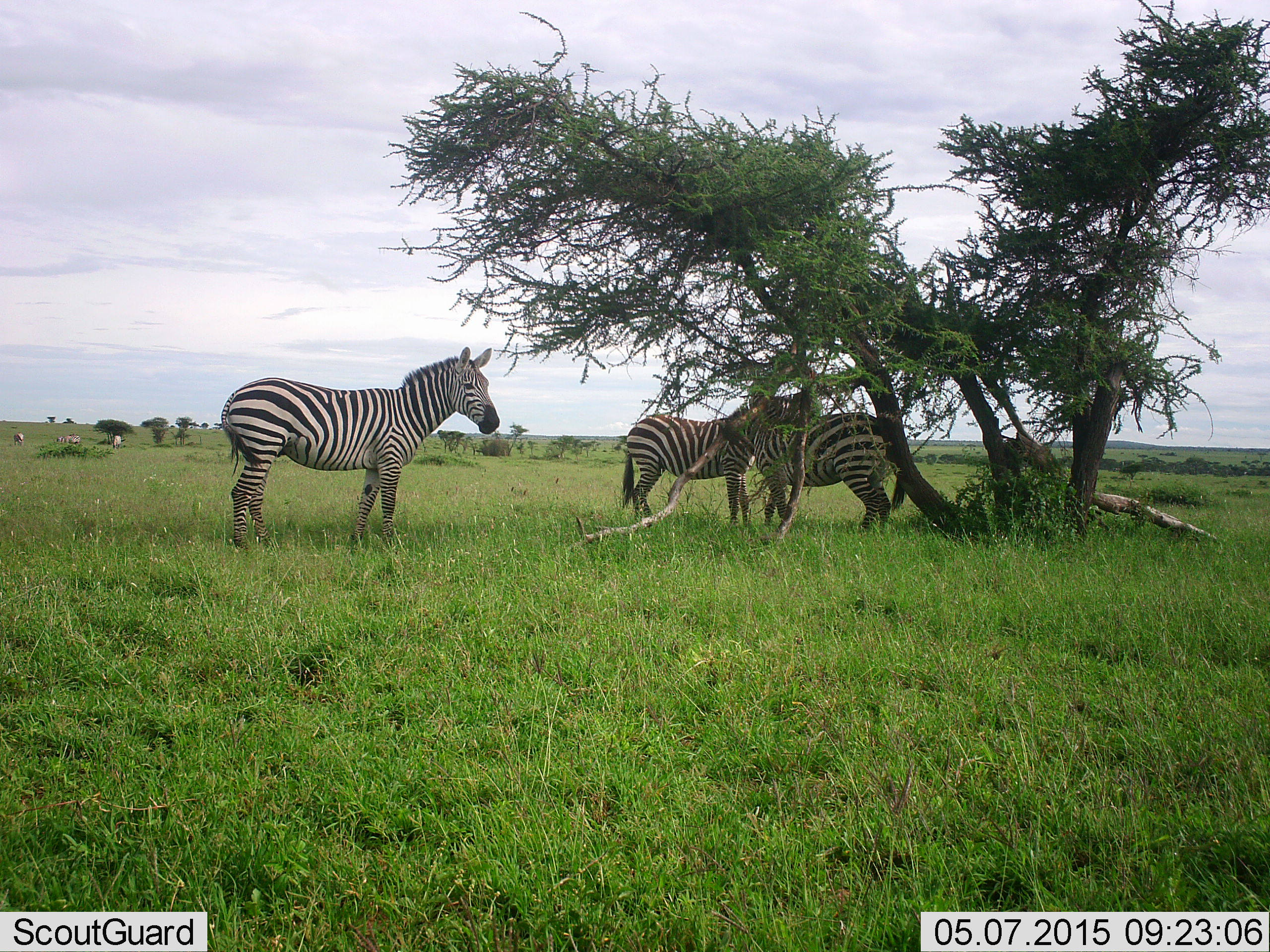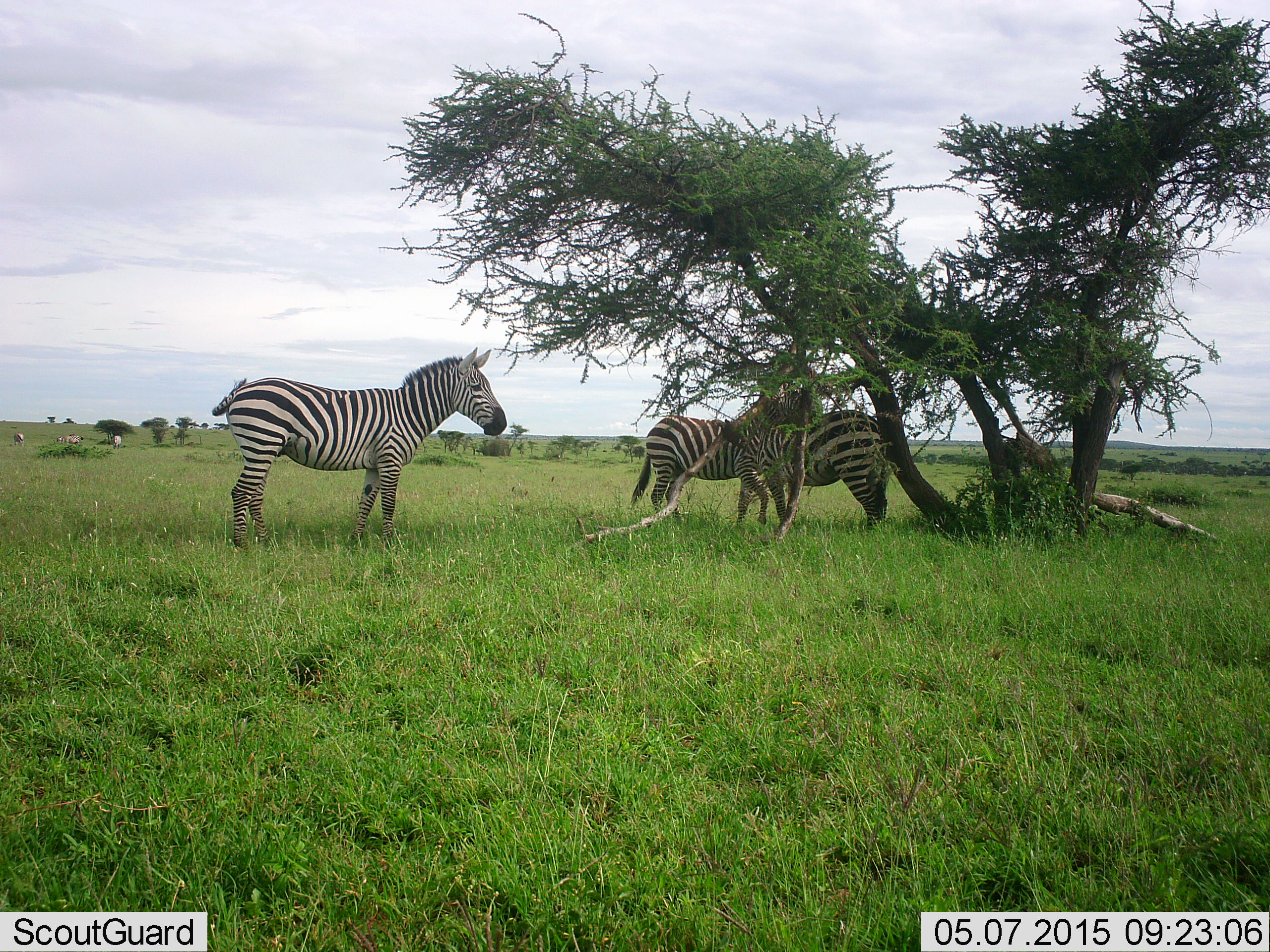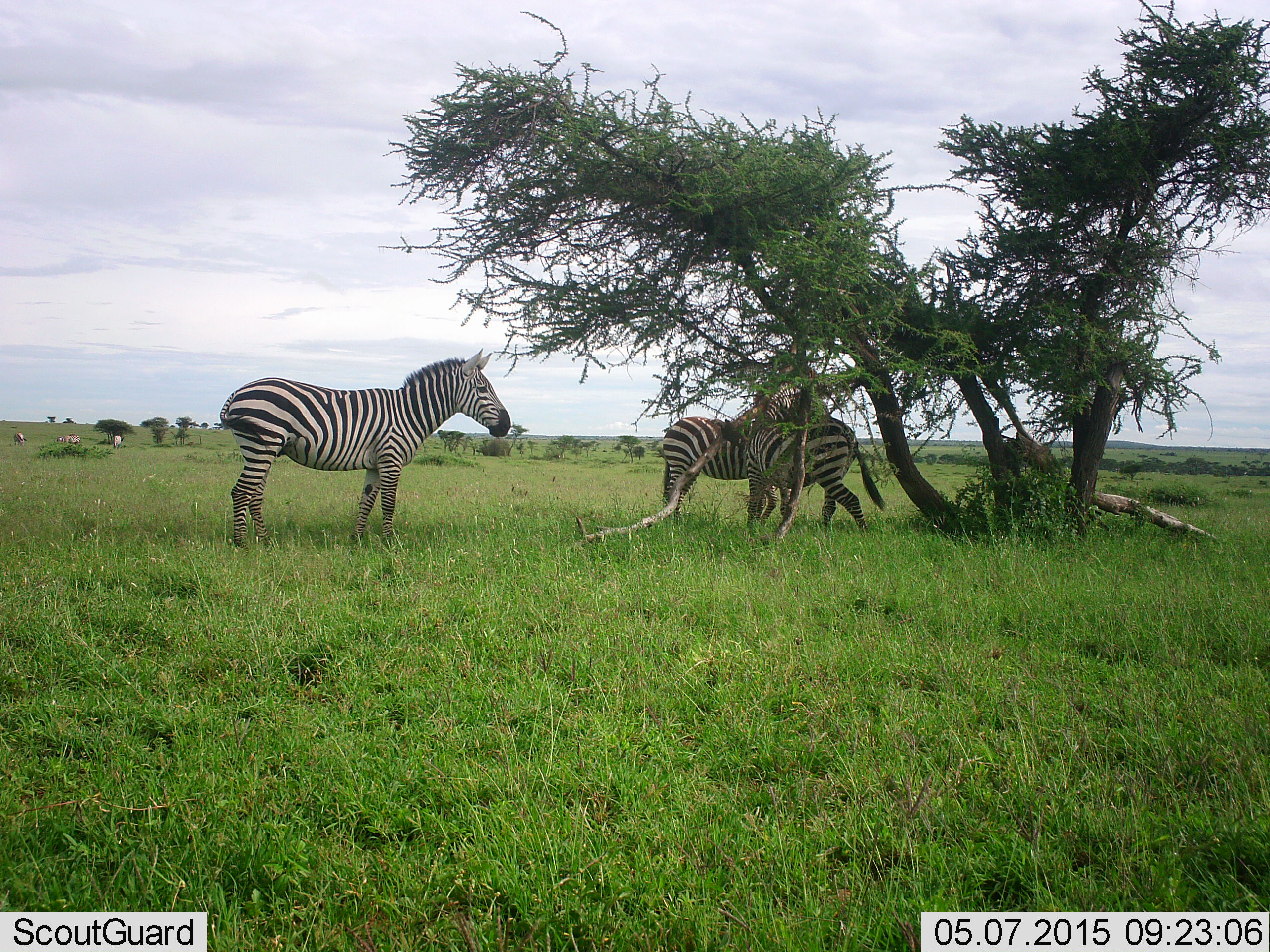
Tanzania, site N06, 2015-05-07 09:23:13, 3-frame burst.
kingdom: Animalia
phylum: Chordata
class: Mammalia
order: Perissodactyla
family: Equidae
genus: Equus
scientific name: Equus quagga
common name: plains zebra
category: zebra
Zebra (plains zebra) (Equus quagga), count 3. Behavior (volunteer vote fractions): standing 70%, resting 0%, moving 40%, interacting 30%. Young present (vote fraction): 0%. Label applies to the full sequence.